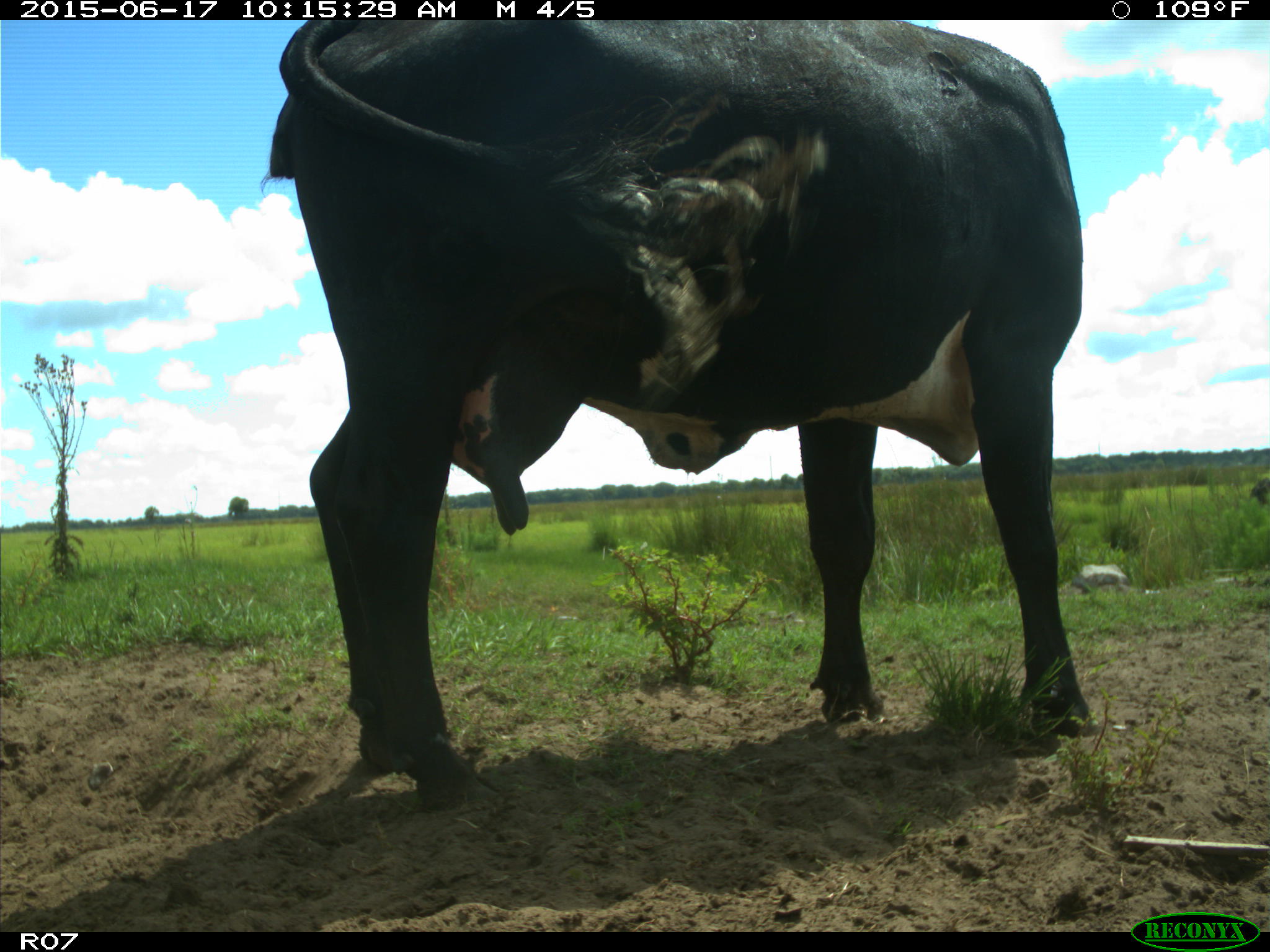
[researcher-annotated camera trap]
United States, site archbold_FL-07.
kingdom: Animalia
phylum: Chordata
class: Mammalia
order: Artiodactyla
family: Bovidae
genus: Bos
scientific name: Bos taurus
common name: domestic cow